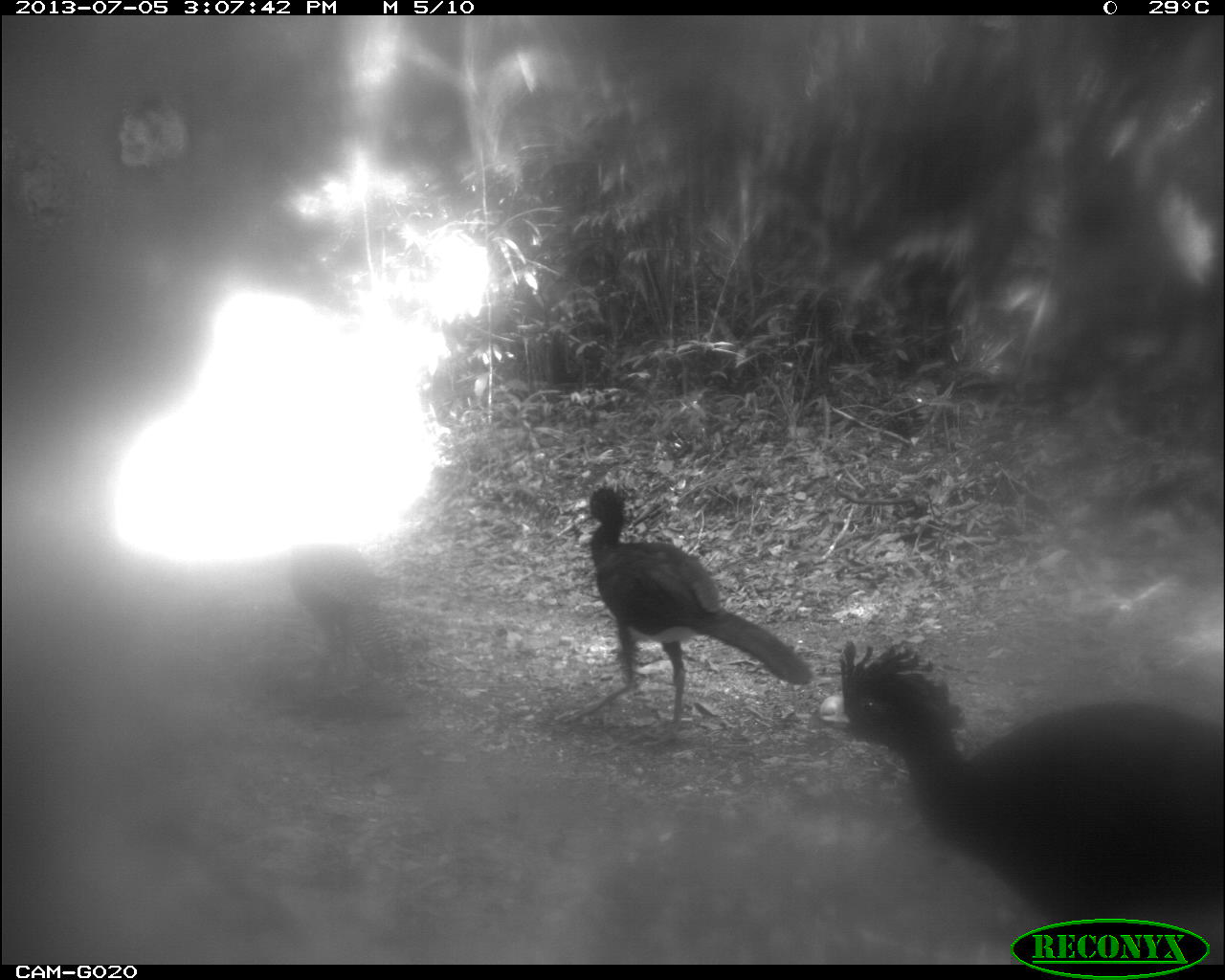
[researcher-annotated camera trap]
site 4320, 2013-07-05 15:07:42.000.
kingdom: Animalia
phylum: Chordata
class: Aves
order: Galliformes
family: Cracidae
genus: Crax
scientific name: Crax rubra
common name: great curassow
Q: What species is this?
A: Crax rubra (great curassow).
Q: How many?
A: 4.